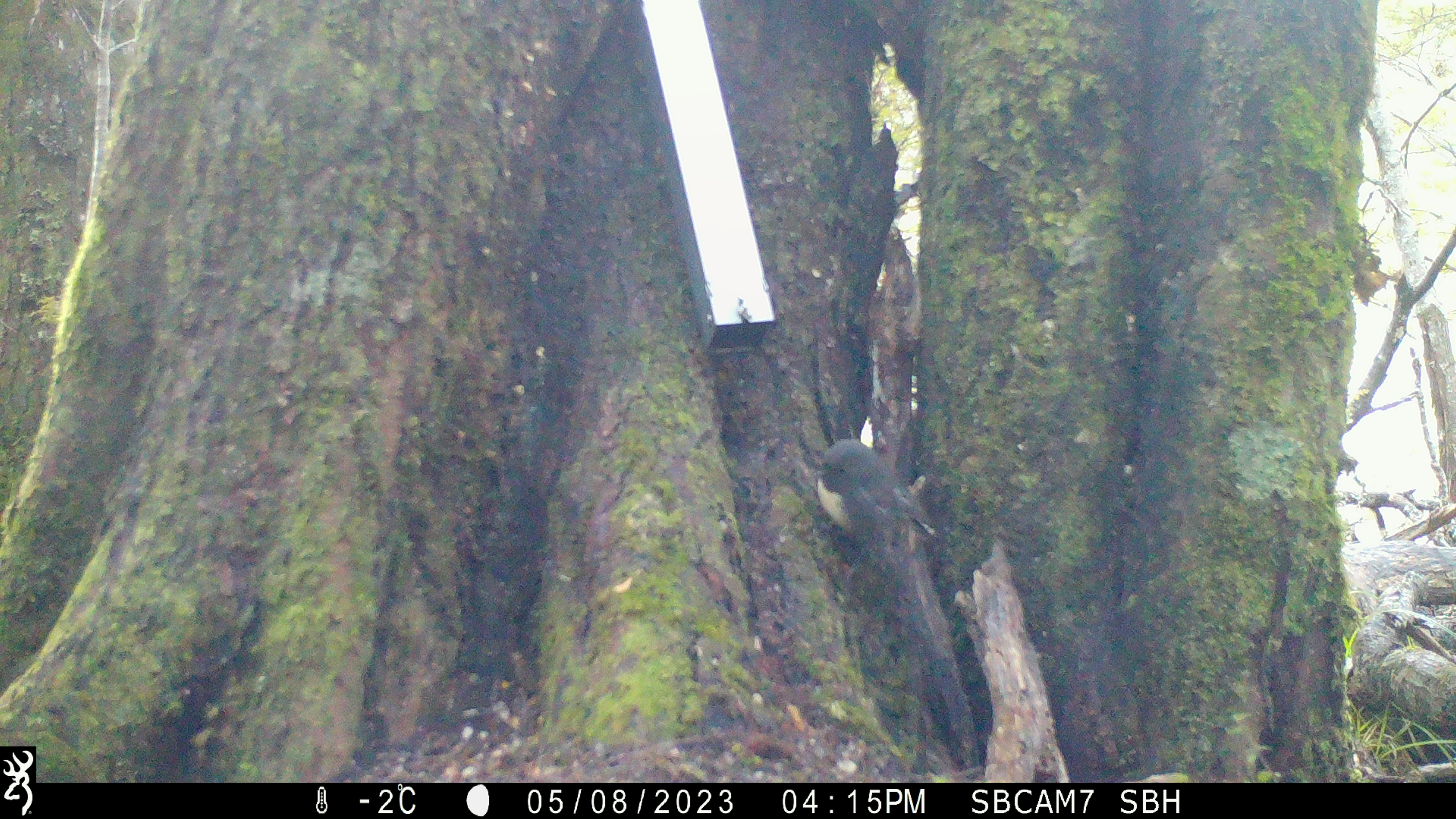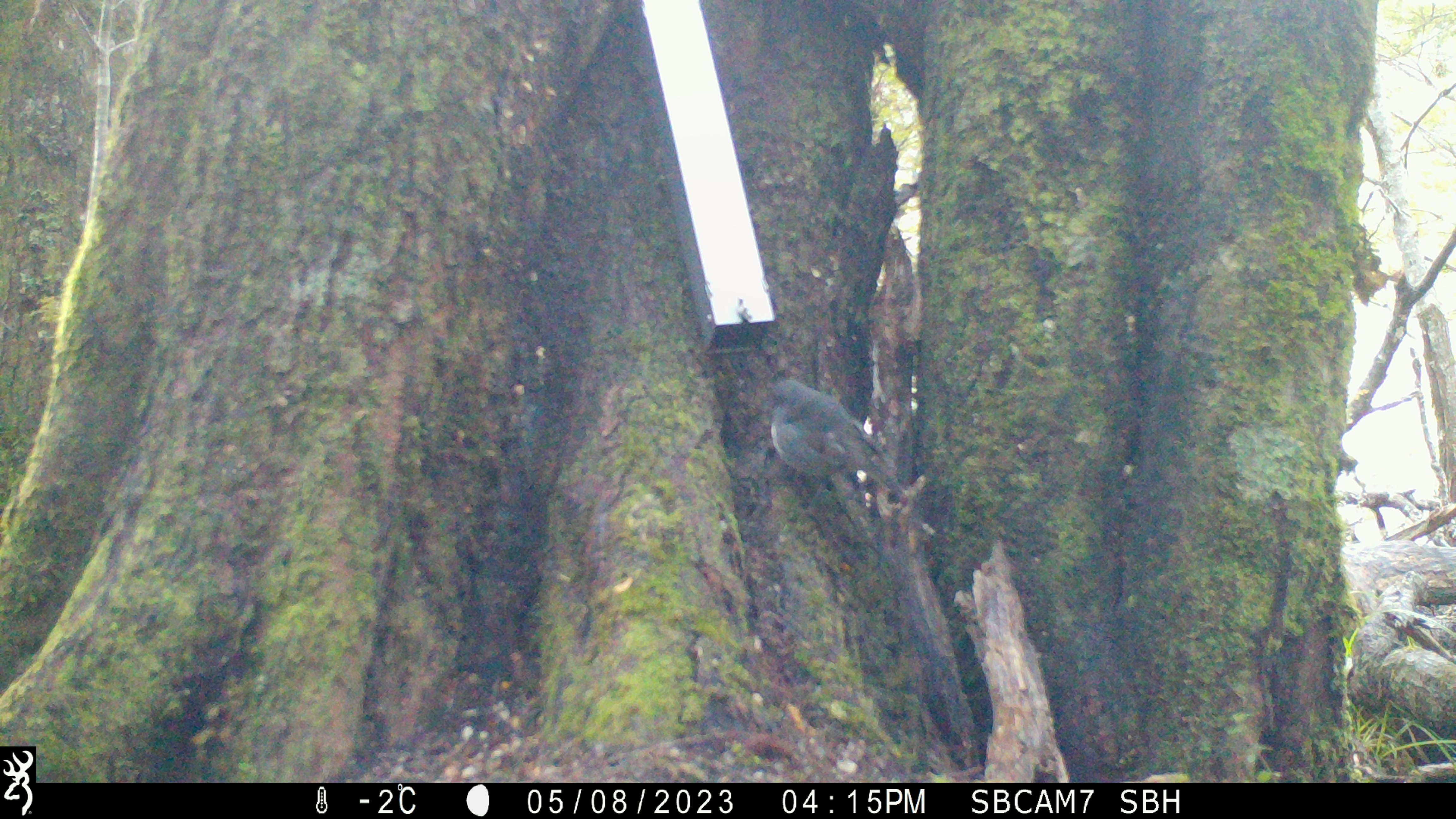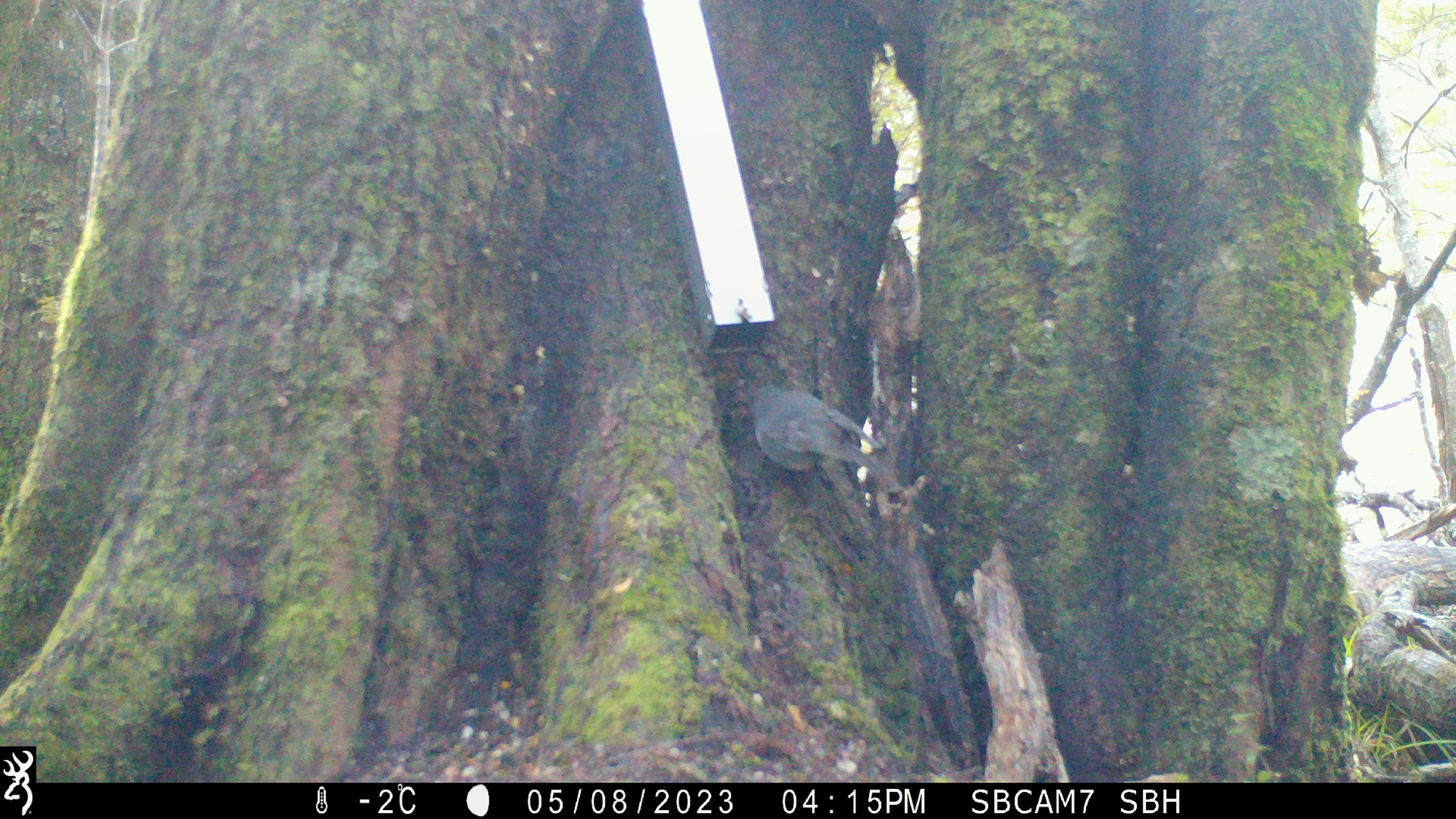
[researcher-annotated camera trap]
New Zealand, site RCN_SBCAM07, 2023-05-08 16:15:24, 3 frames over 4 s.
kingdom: Animalia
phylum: Chordata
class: Aves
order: Passeriformes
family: Petroicidae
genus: Petroica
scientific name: Petroica australis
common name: new zealand robin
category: robin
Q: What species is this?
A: Robin (new zealand robin) (Petroica australis).